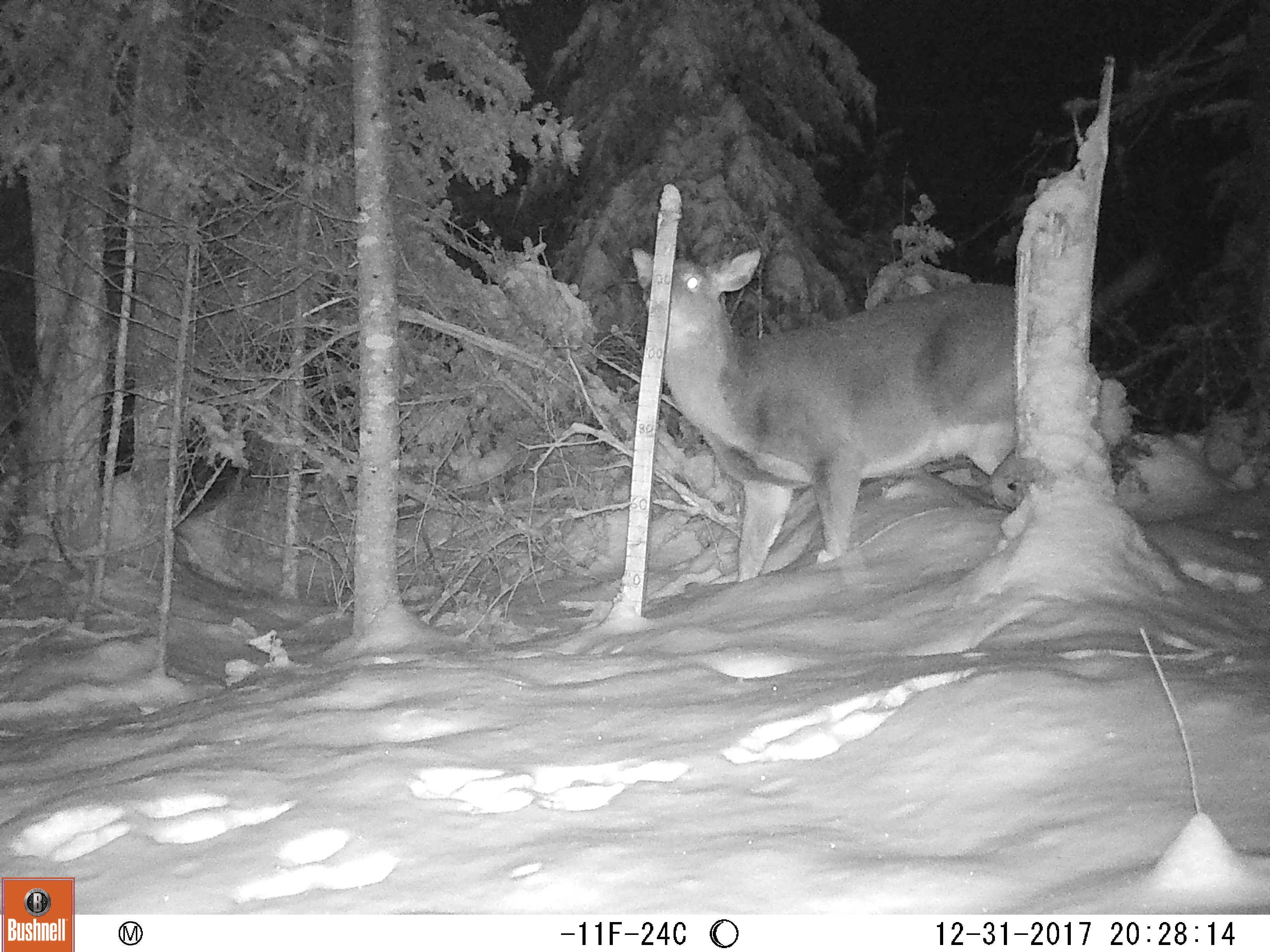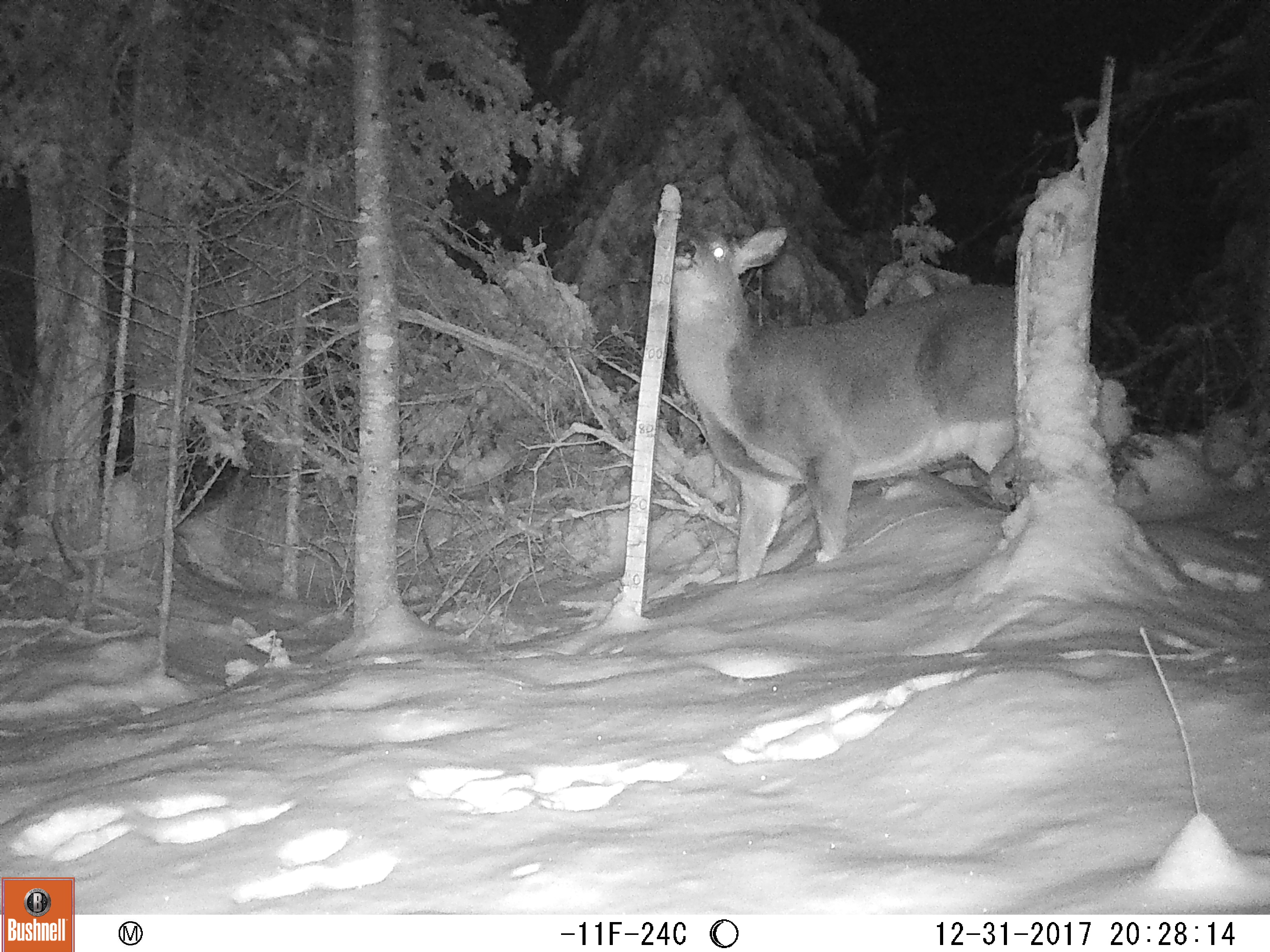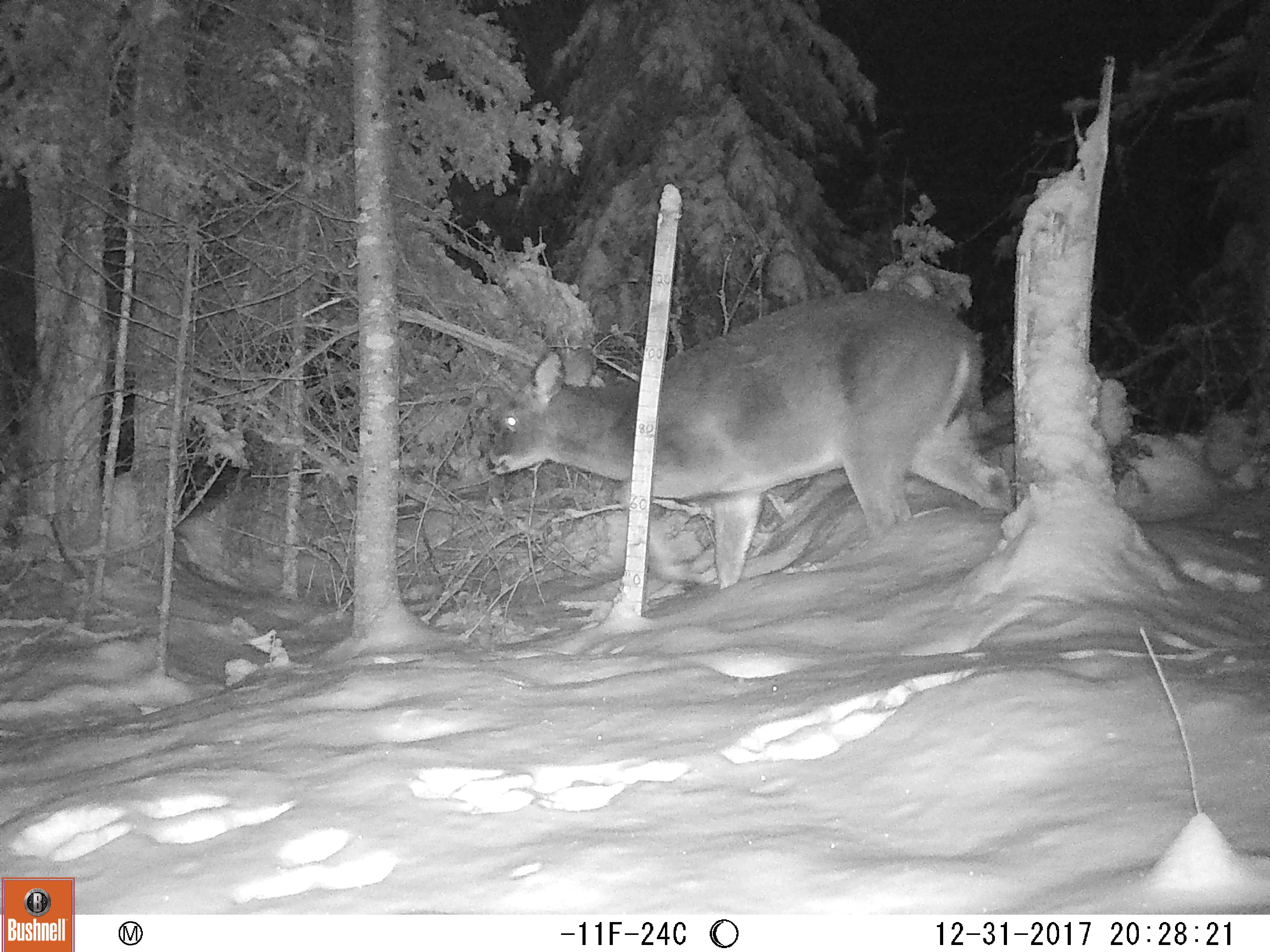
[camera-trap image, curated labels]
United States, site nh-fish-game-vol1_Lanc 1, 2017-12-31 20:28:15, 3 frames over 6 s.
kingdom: Animalia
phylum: Chordata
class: Mammalia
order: Artiodactyla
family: Cervidae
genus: Odocoileus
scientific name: Odocoileus virginianus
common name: white-tailed deer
White-tailed deer (Odocoileus virginianus).